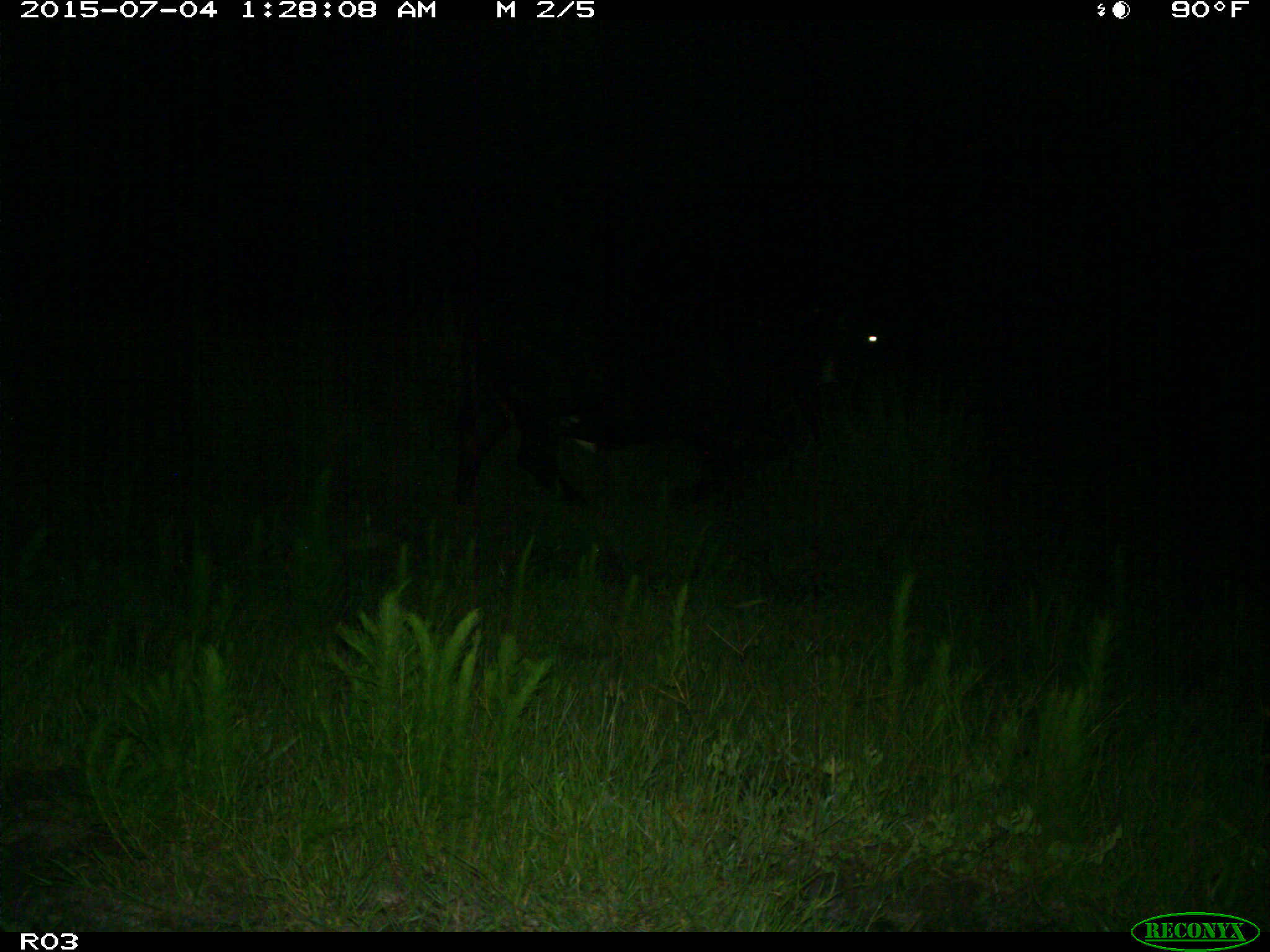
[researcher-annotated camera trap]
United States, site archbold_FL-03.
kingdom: Animalia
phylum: Chordata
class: Mammalia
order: Artiodactyla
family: Bovidae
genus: Bos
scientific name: Bos taurus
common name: domestic cow